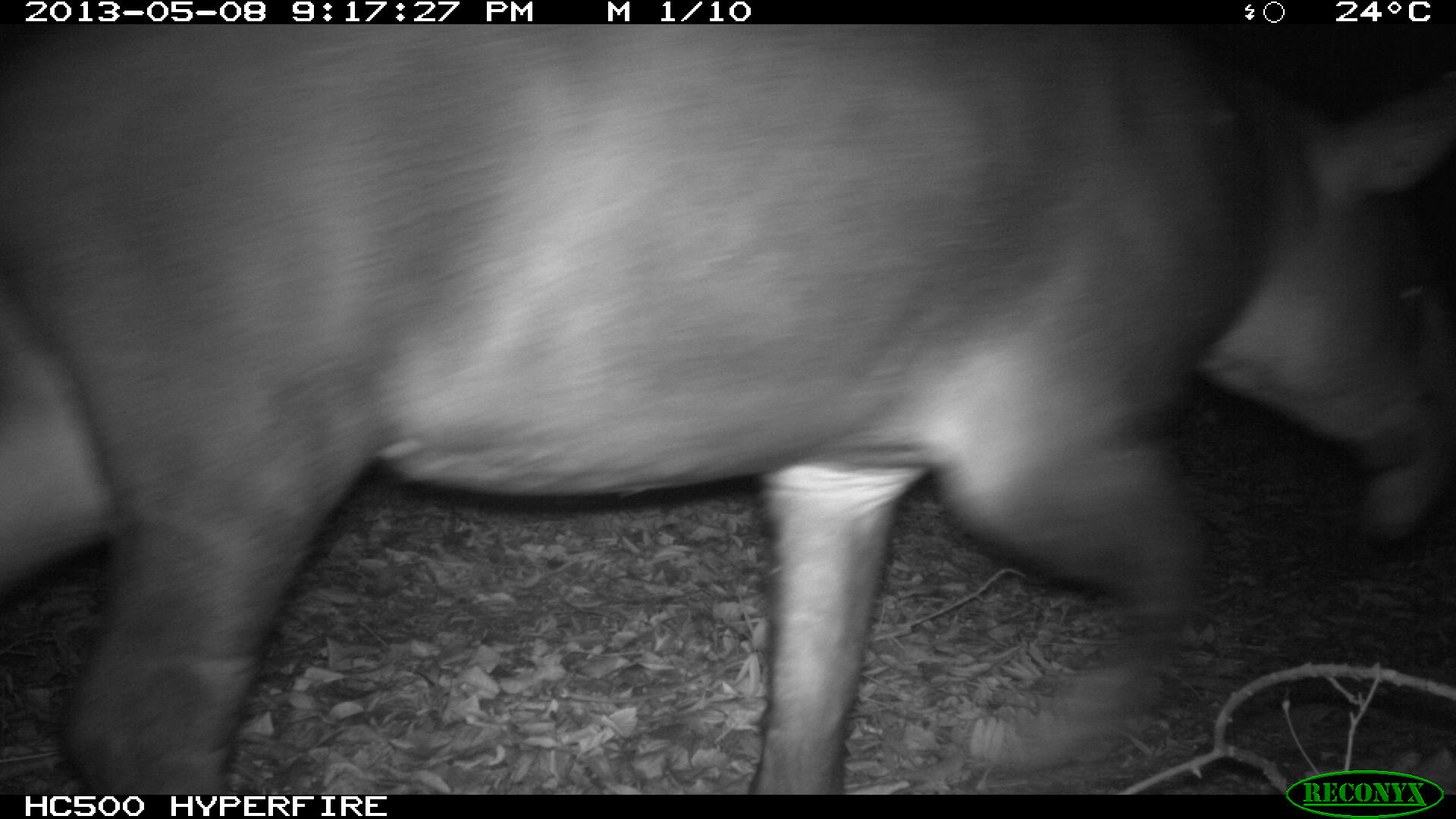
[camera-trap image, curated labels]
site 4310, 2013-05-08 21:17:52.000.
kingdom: Animalia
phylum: Chordata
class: Mammalia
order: Perissodactyla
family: Tapiridae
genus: Tapirus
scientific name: Tapirus bairdii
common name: baird's tapir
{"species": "Tapirus bairdii (baird's tapir)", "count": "1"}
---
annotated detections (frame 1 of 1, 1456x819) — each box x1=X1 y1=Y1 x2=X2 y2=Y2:
tapirus bairdii: x1=0 y1=21 x2=1456 y2=793